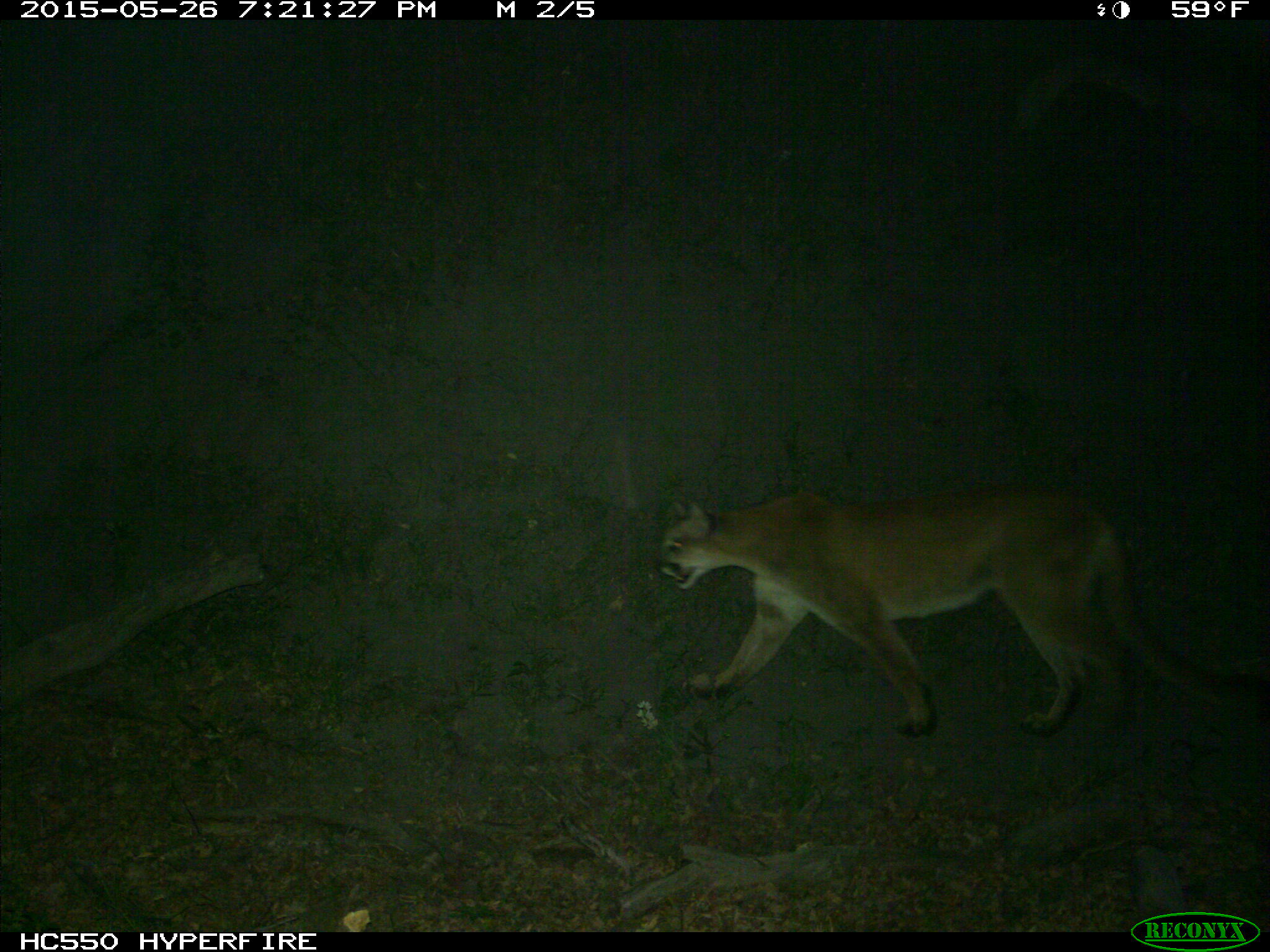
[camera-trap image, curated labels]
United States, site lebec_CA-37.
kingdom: Animalia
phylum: Chordata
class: Mammalia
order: Carnivora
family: Felidae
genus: Puma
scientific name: Puma concolor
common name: mountain lion